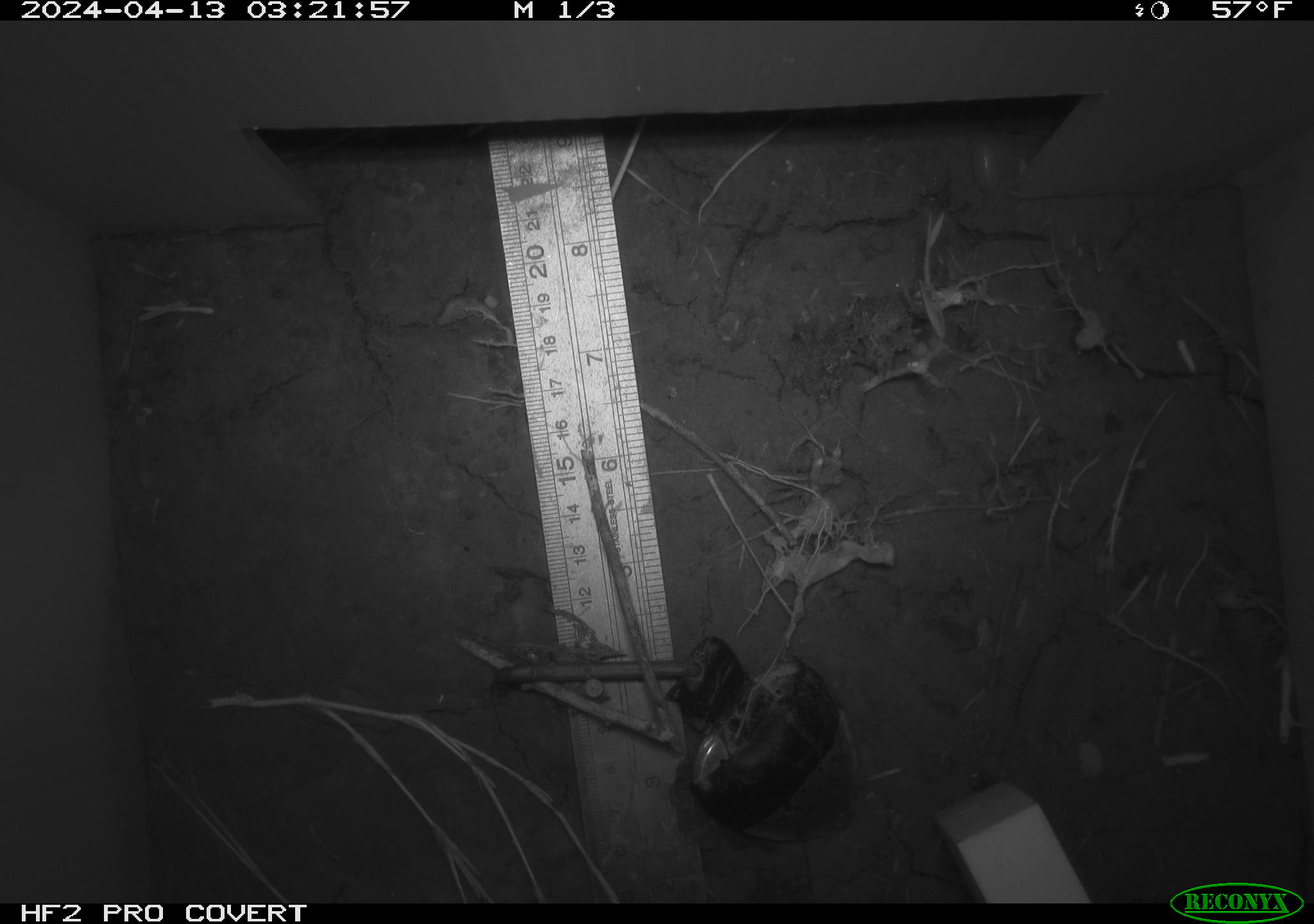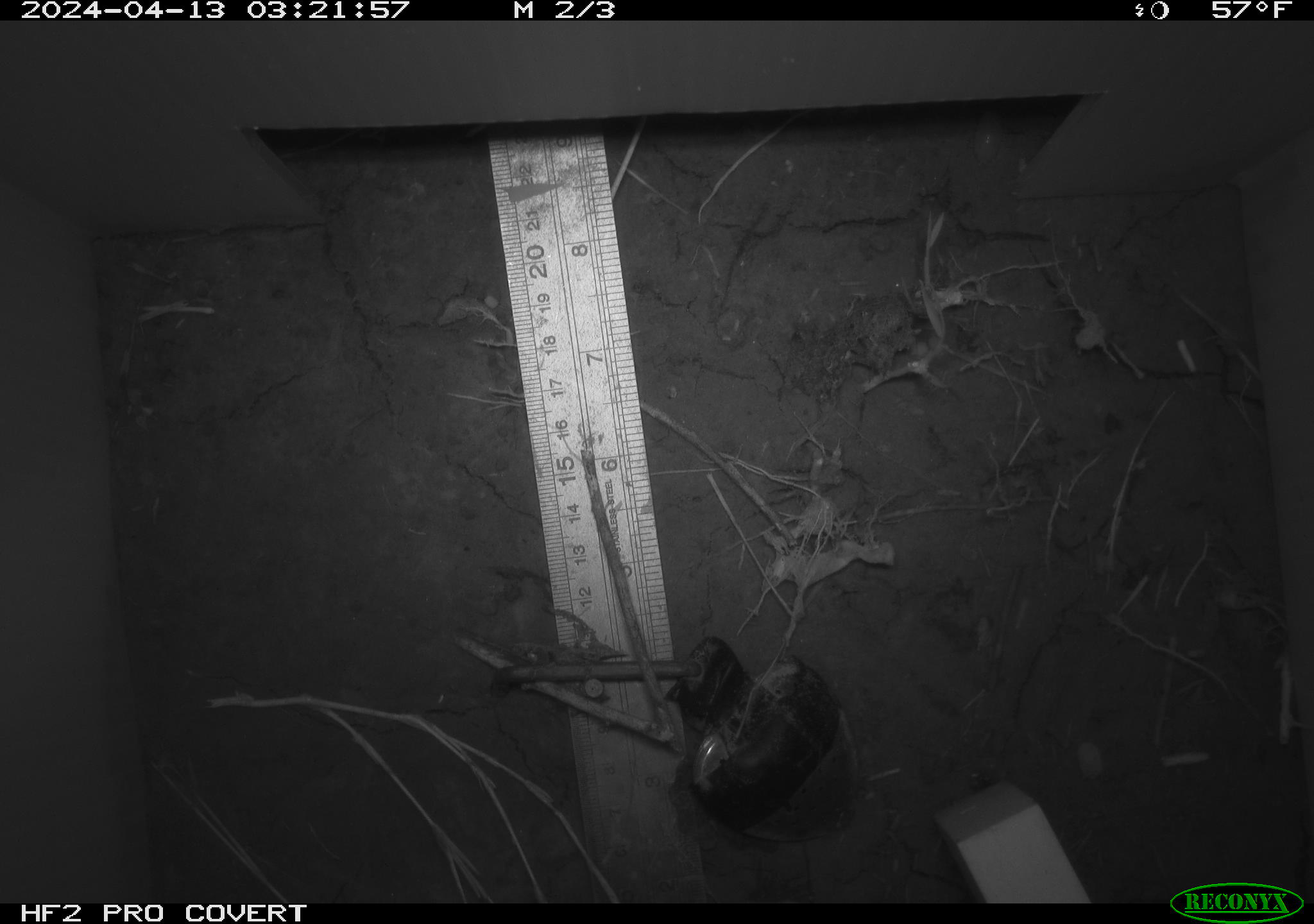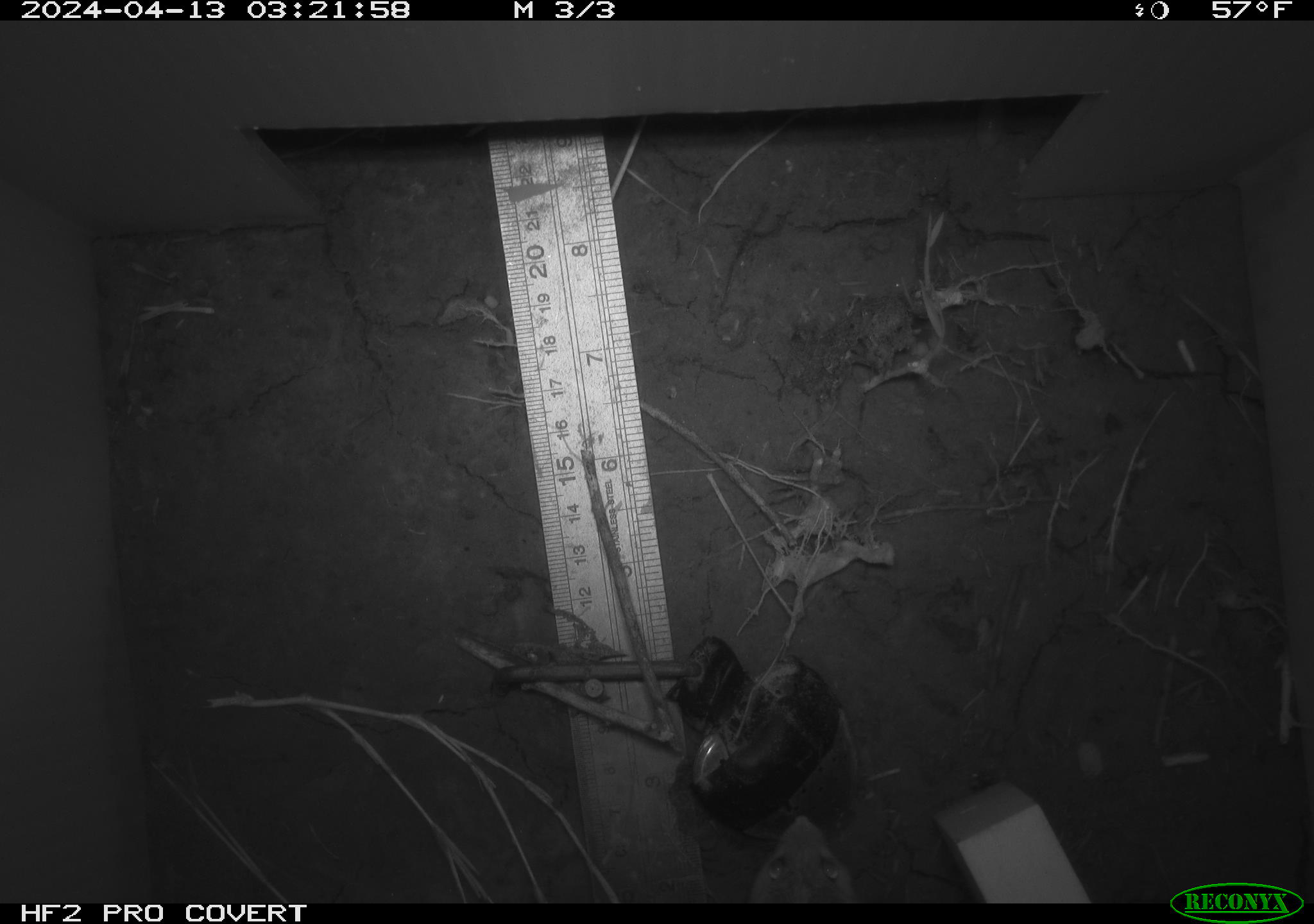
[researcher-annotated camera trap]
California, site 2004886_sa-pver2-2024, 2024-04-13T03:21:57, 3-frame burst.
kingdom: Animalia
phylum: Chordata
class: Mammalia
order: Rodentia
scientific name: Rodentia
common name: mouse species